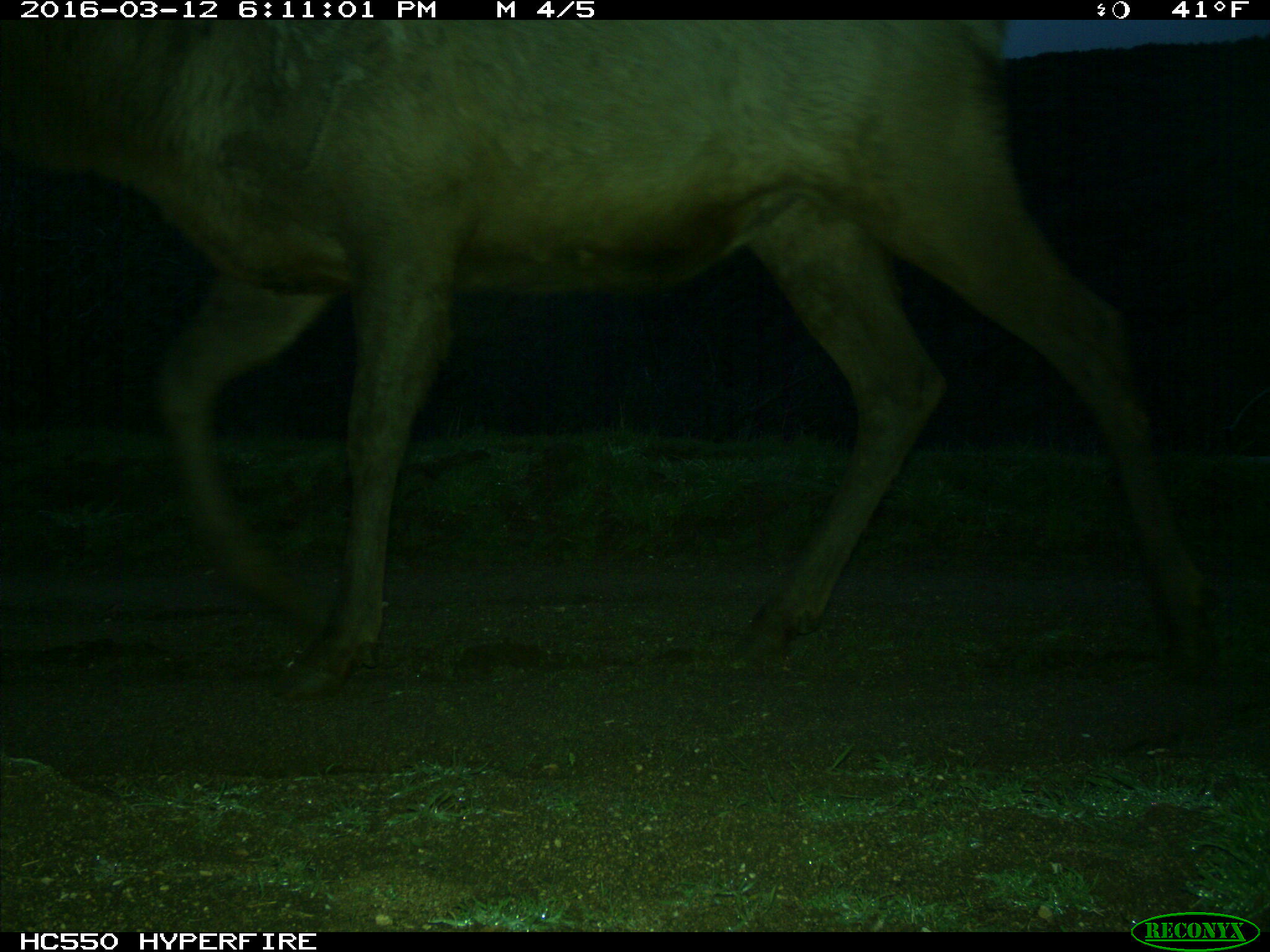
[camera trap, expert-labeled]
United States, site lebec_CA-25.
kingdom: Animalia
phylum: Chordata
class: Mammalia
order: Artiodactyla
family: Cervidae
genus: Cervus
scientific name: Cervus canadensis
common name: elk